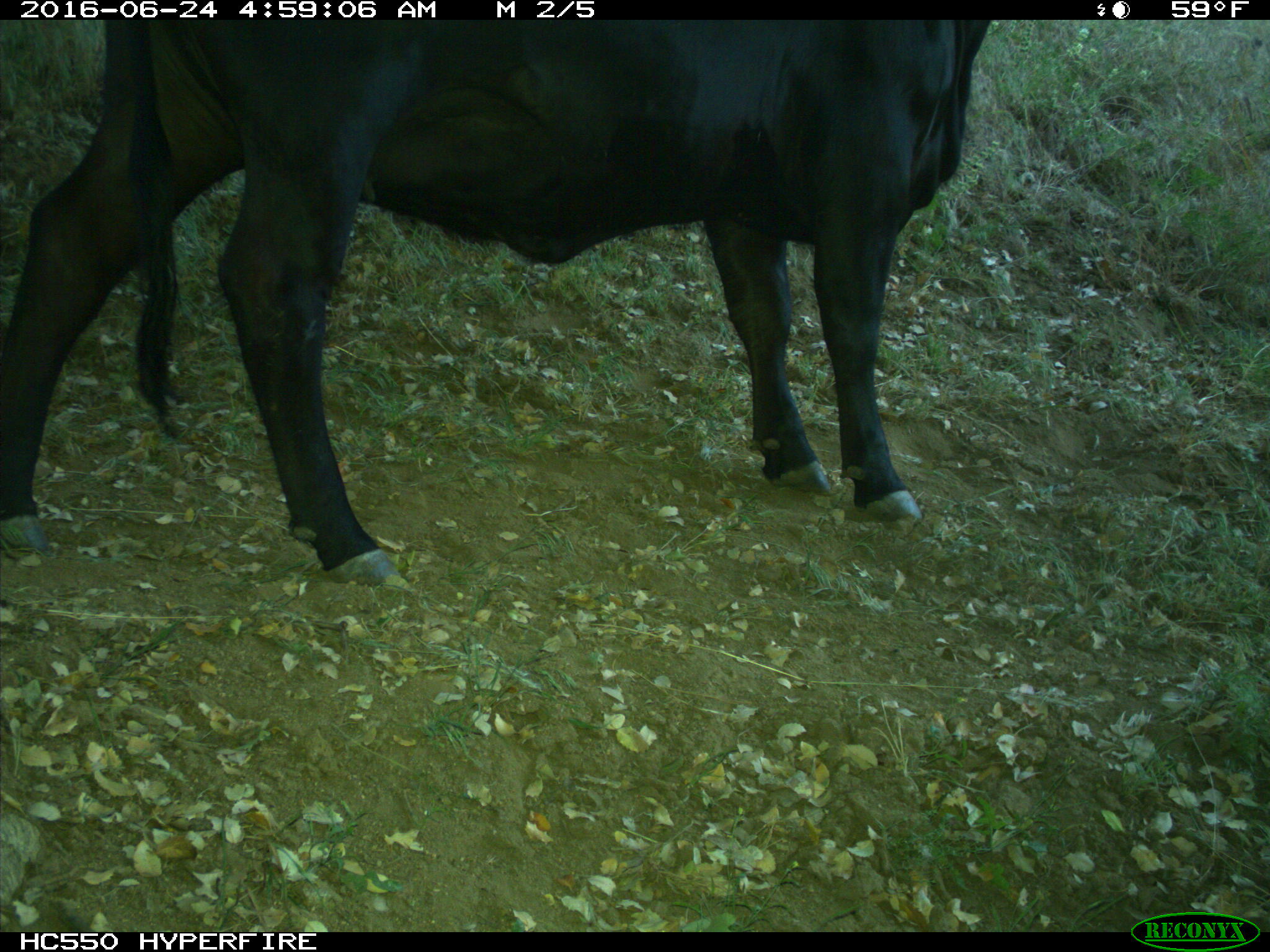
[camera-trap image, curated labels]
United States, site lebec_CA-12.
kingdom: Animalia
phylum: Chordata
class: Mammalia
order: Artiodactyla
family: Bovidae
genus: Bos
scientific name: Bos taurus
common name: domestic cow